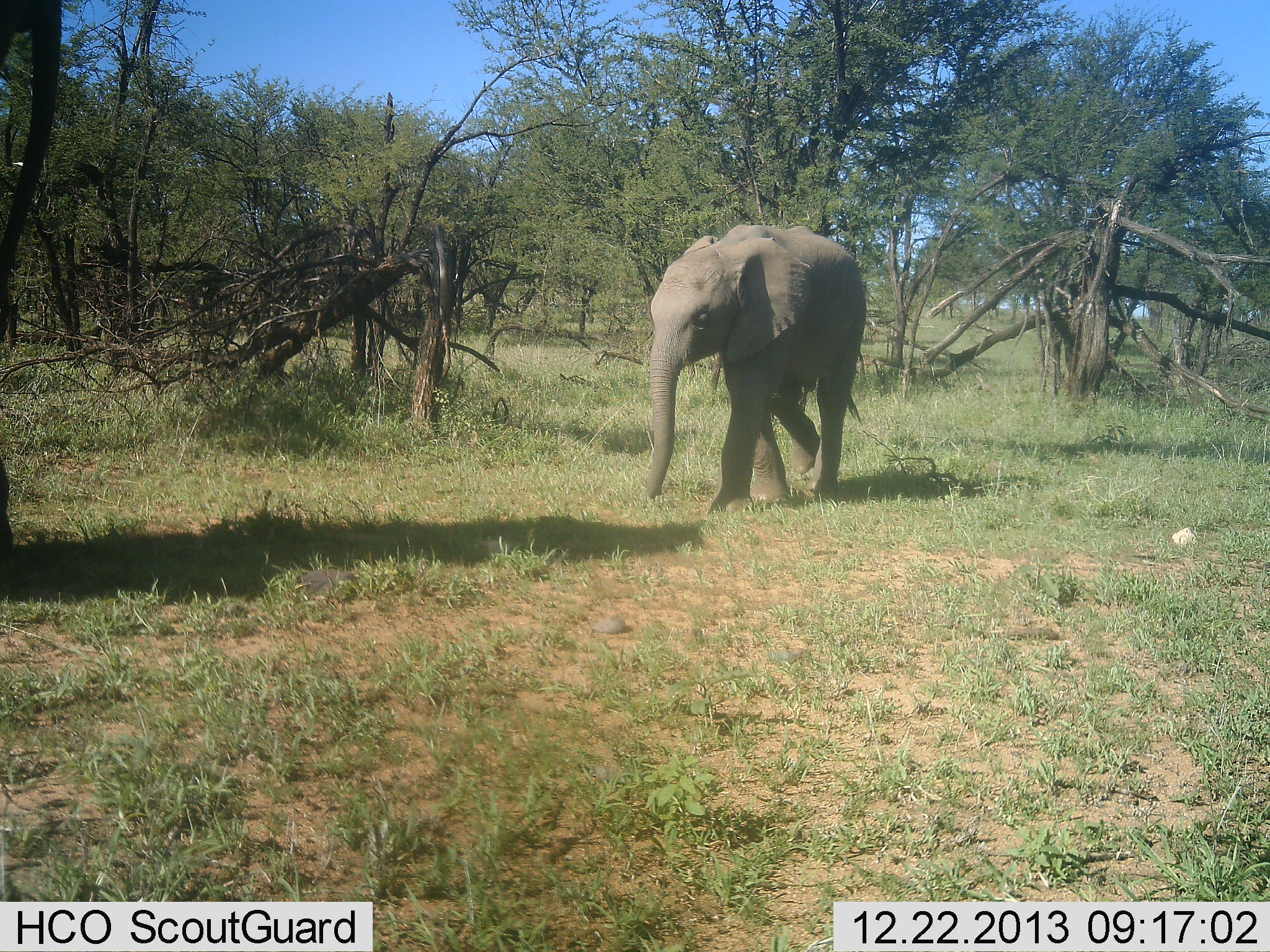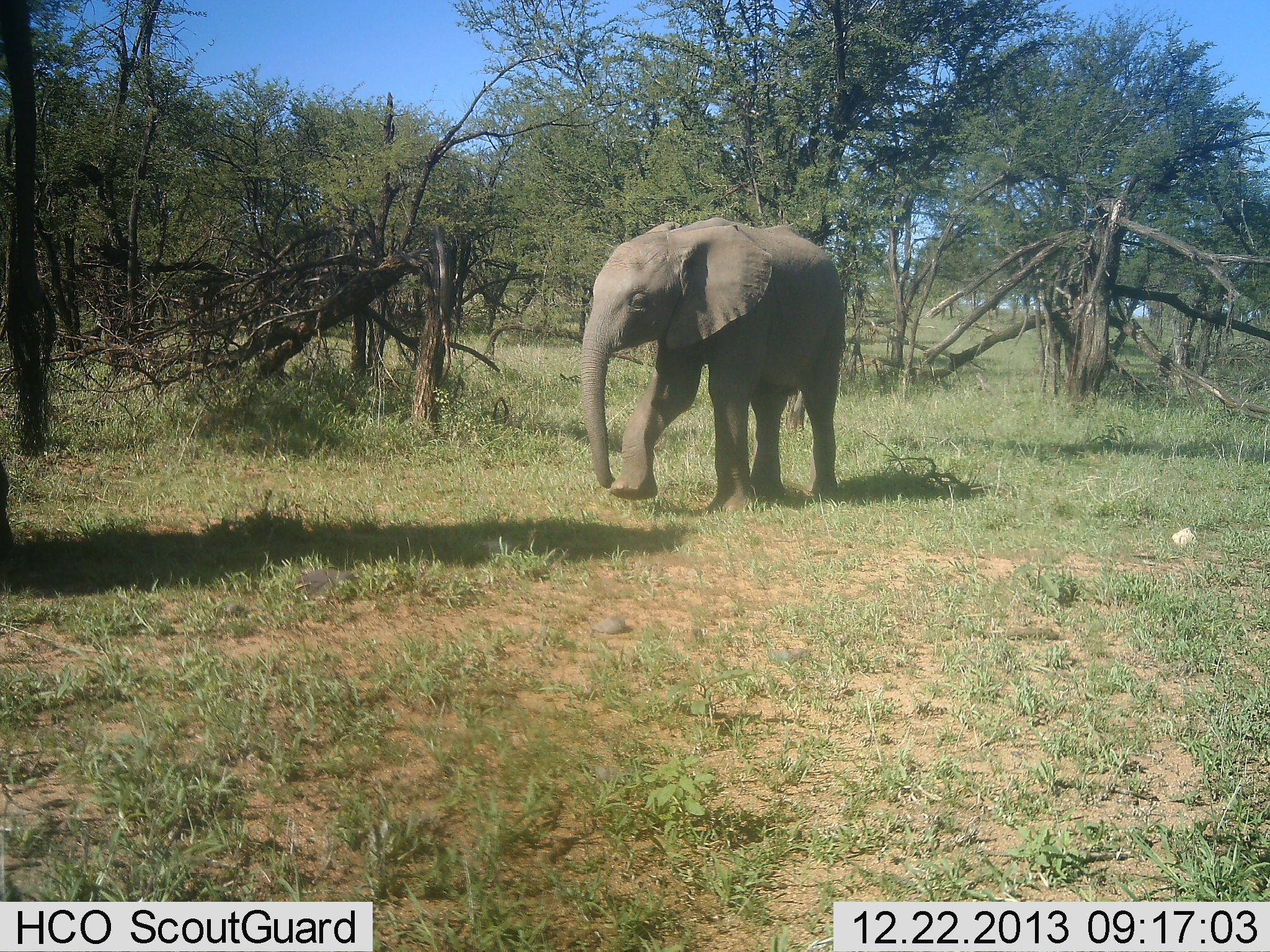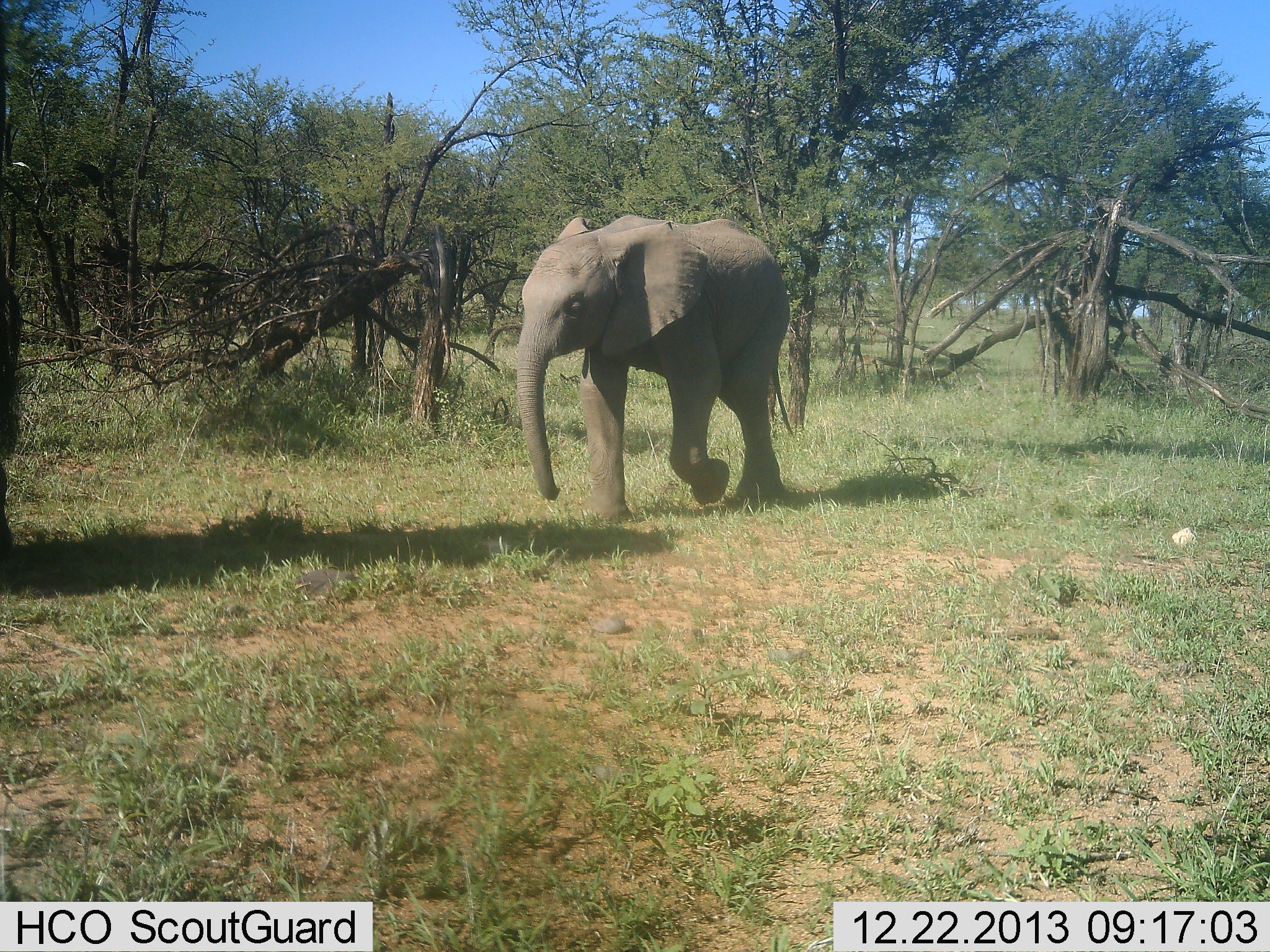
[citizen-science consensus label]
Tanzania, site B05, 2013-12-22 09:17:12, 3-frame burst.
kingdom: Animalia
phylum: Chordata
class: Mammalia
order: Proboscidea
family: Elephantidae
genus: Loxodonta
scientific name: Loxodonta africana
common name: african bush elephant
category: elephant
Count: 2.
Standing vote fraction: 0%.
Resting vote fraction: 0%.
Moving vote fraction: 100%.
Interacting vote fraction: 0%.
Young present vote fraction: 90%.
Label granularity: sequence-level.